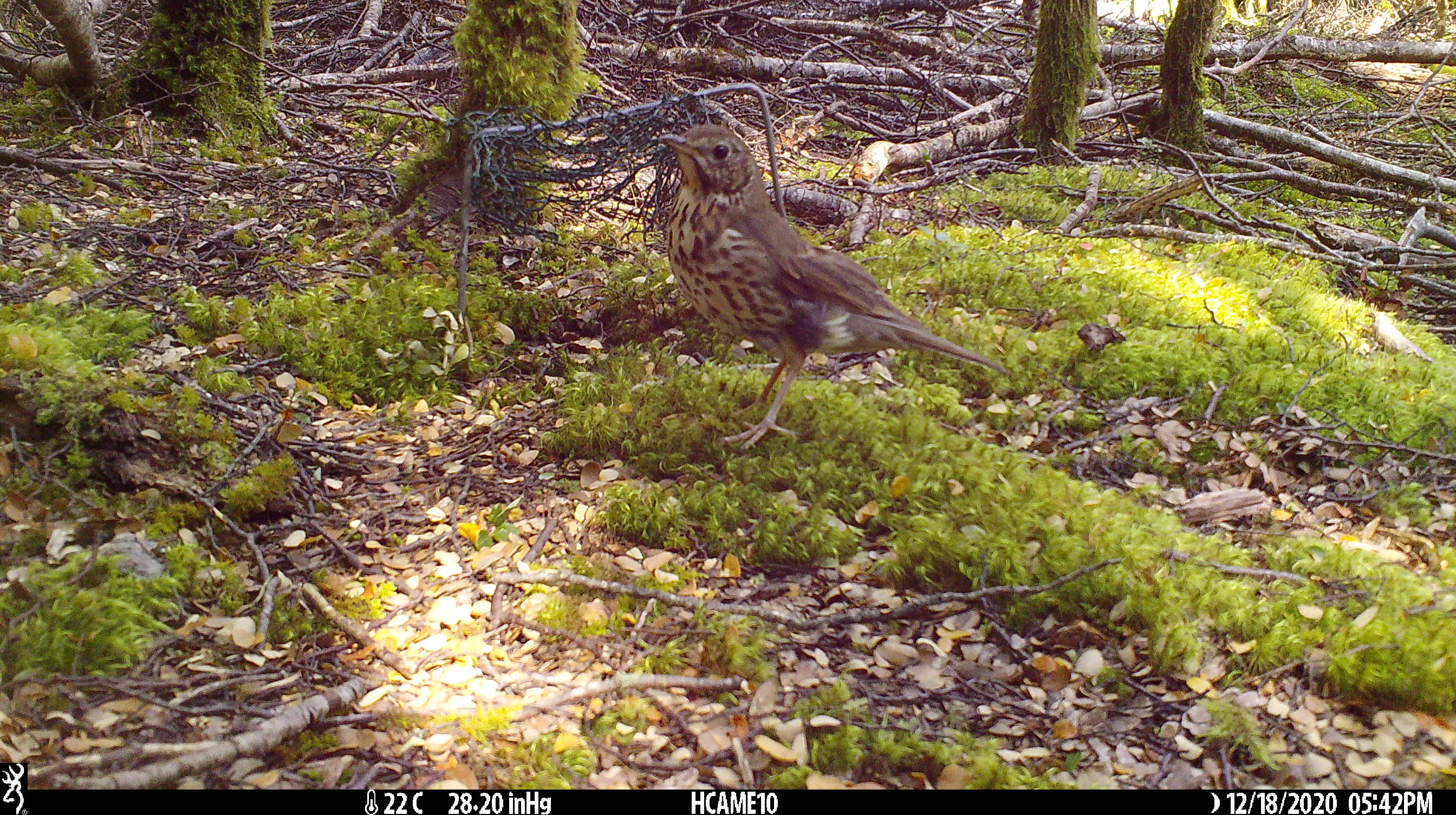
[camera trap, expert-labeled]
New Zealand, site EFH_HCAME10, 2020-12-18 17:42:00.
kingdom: Animalia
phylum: Chordata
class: Aves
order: Passeriformes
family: Turdidae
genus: Turdus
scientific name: Turdus philomelos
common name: song thrush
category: thrush